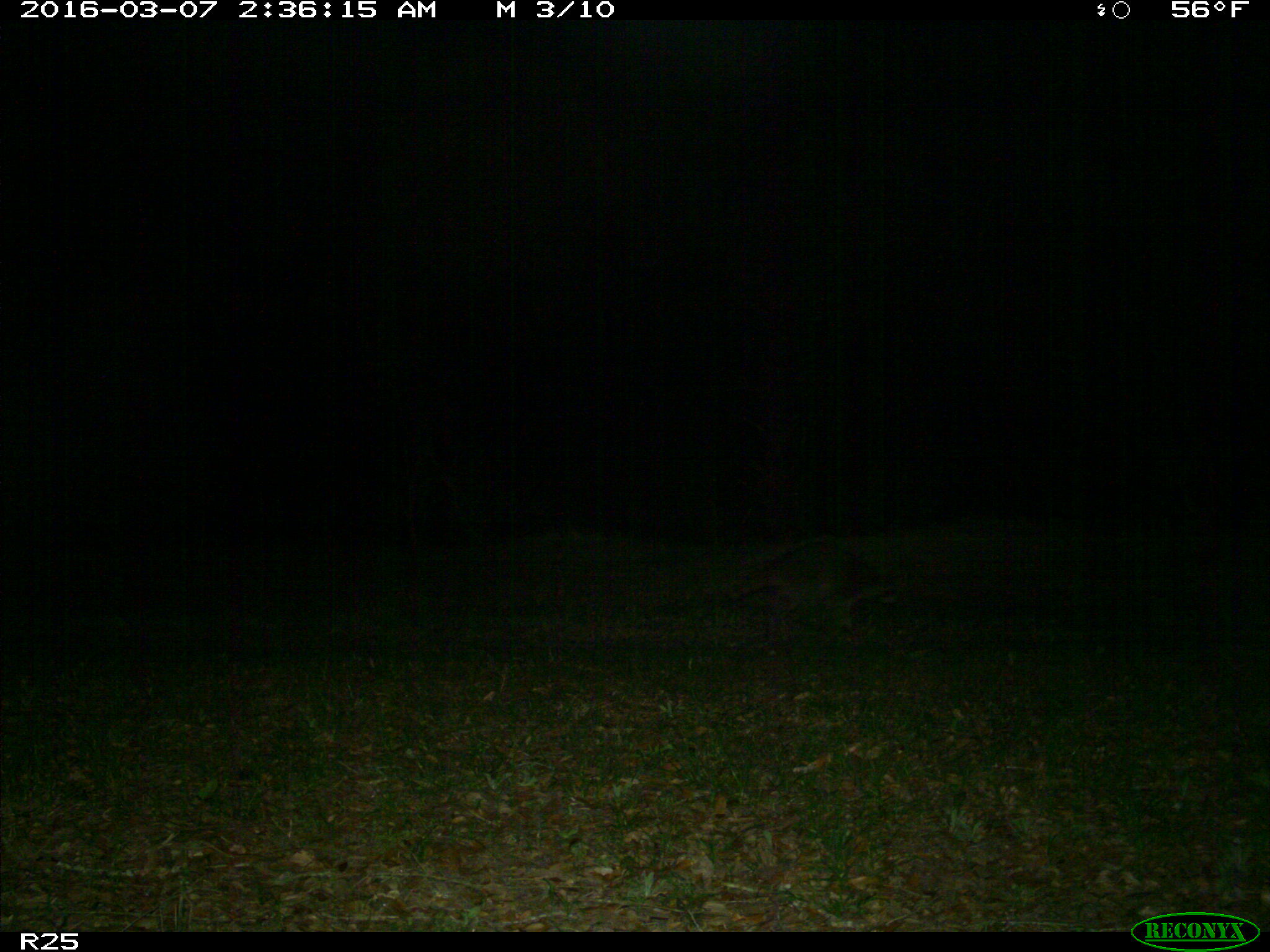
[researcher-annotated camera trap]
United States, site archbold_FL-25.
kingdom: Animalia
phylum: Chordata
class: Mammalia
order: Carnivora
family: Procyonidae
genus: Procyon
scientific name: Procyon lotor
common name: common raccoon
Procyon lotor (common raccoon).